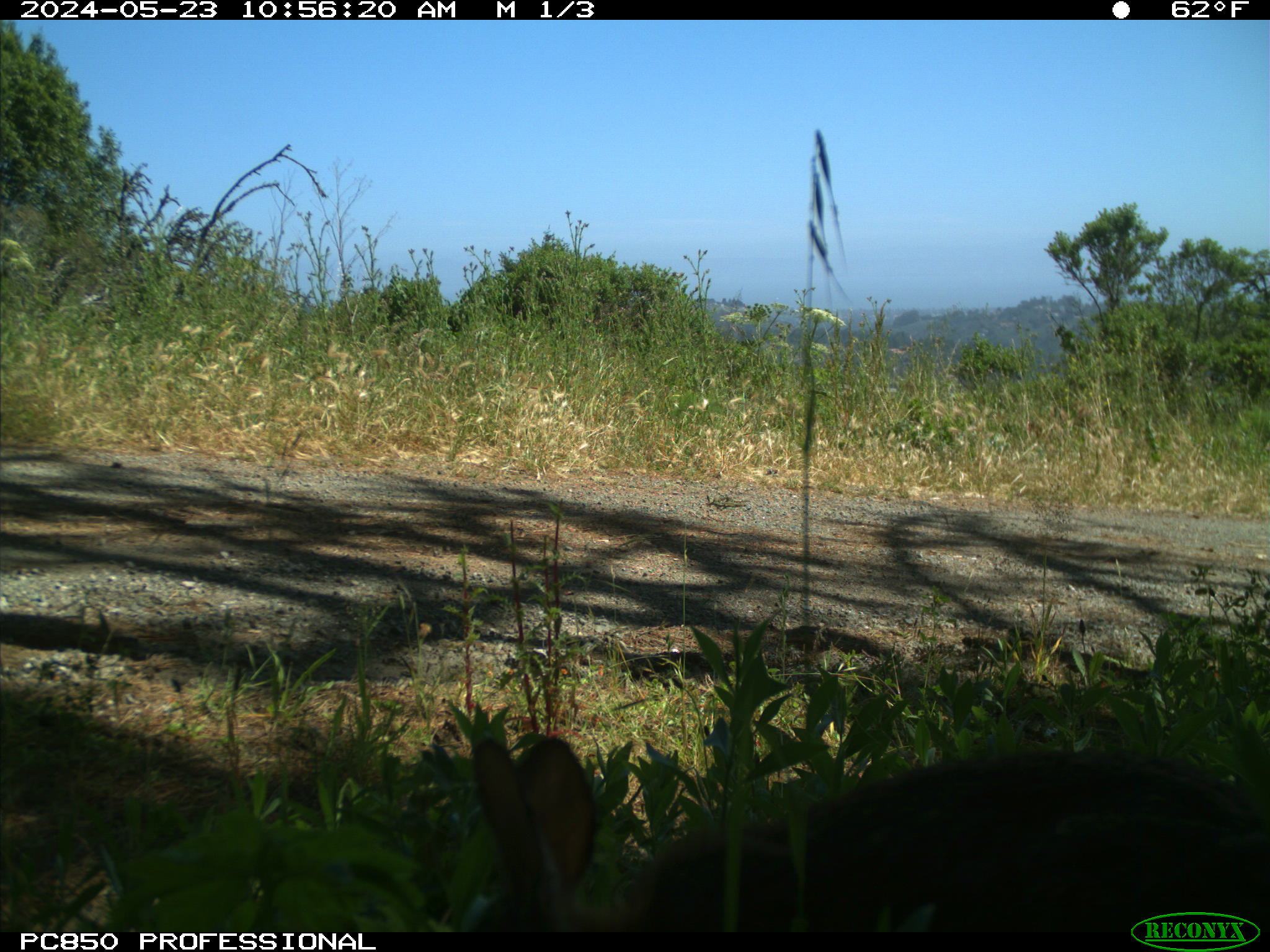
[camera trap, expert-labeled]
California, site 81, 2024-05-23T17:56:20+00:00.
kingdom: Animalia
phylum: Chordata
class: Mammalia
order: Lagomorpha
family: Leporidae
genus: Sylvilagus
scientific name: Sylvilagus bachmani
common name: brush rabbit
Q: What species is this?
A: Brush rabbit (Sylvilagus bachmani).